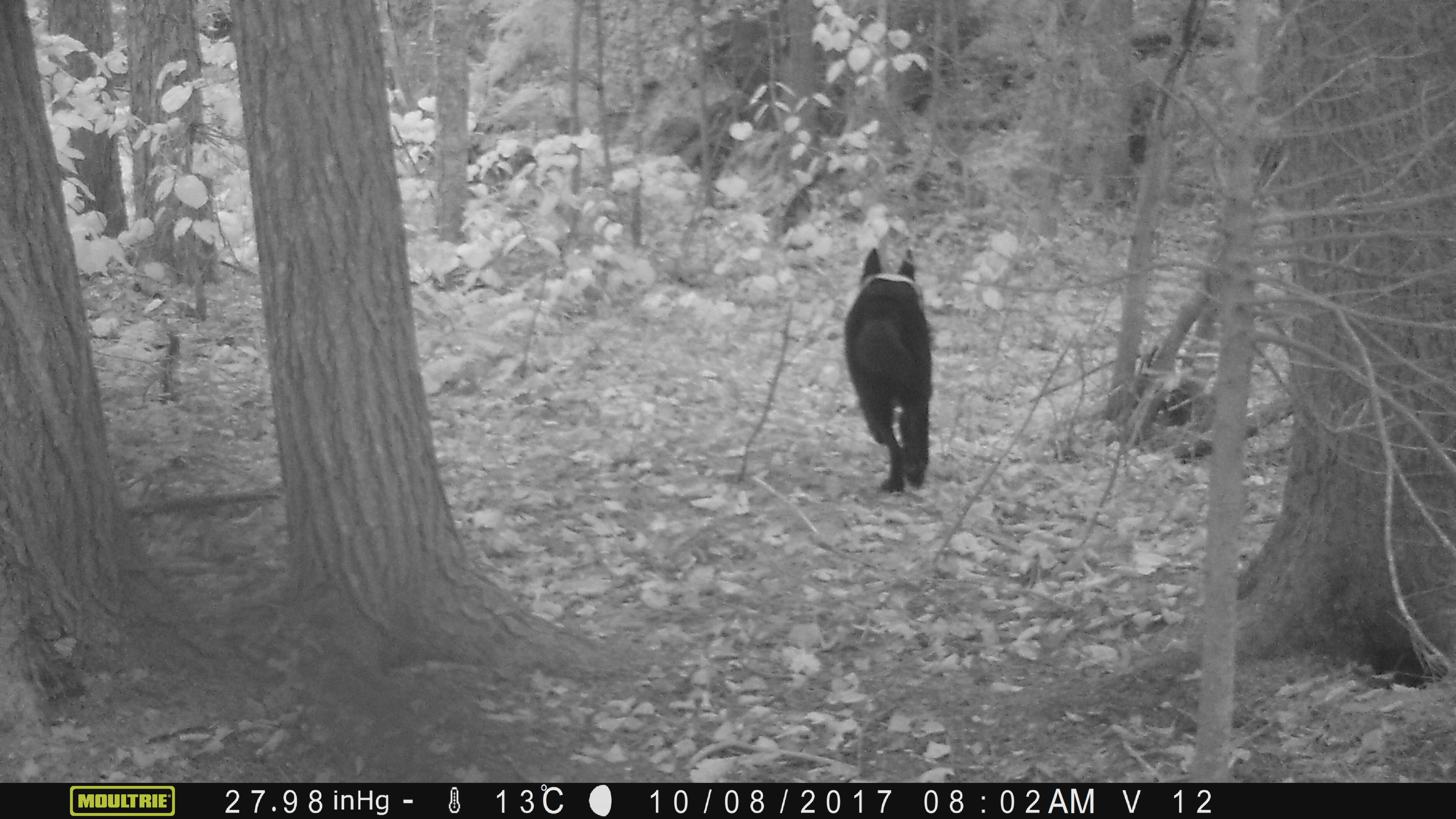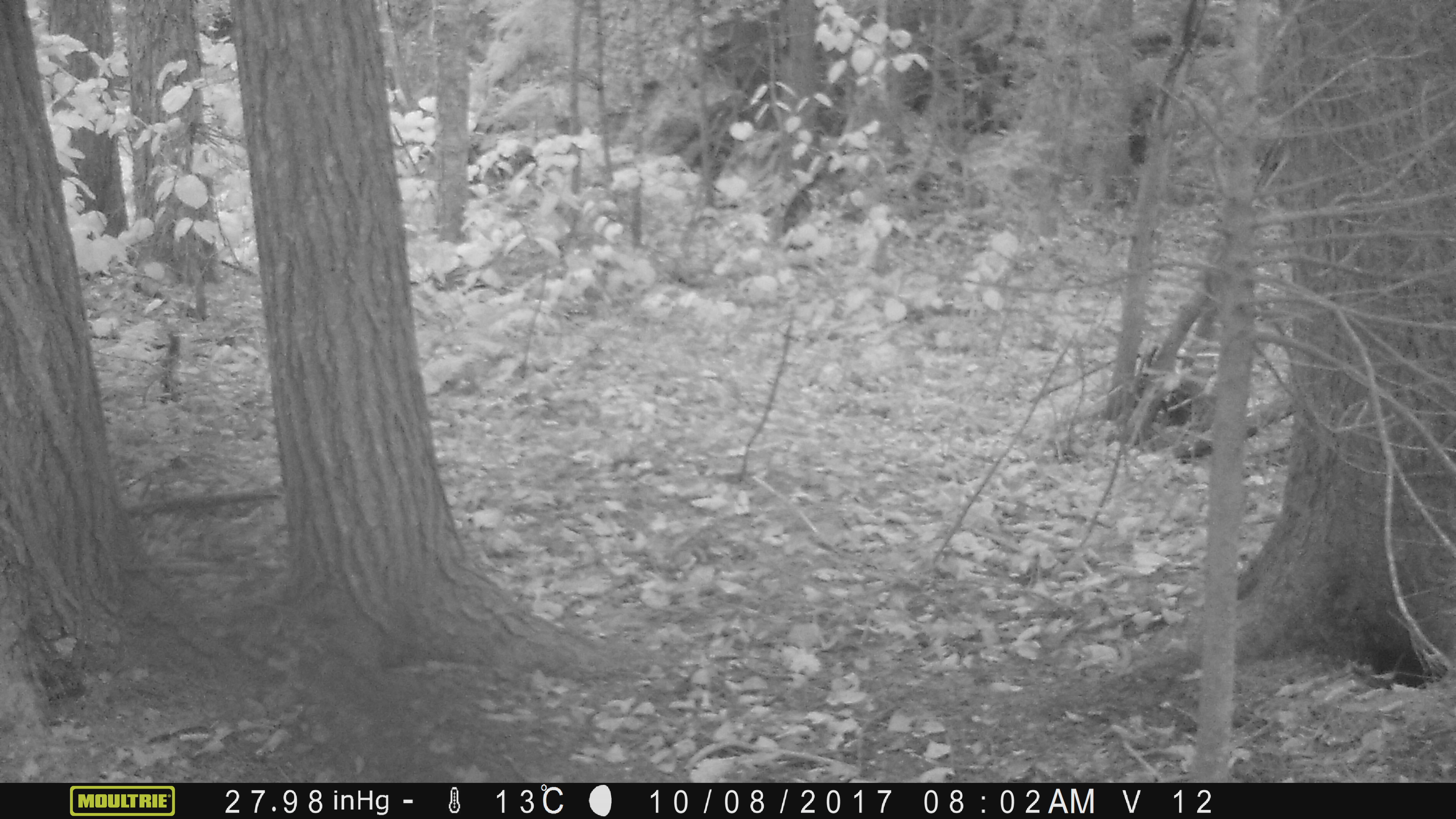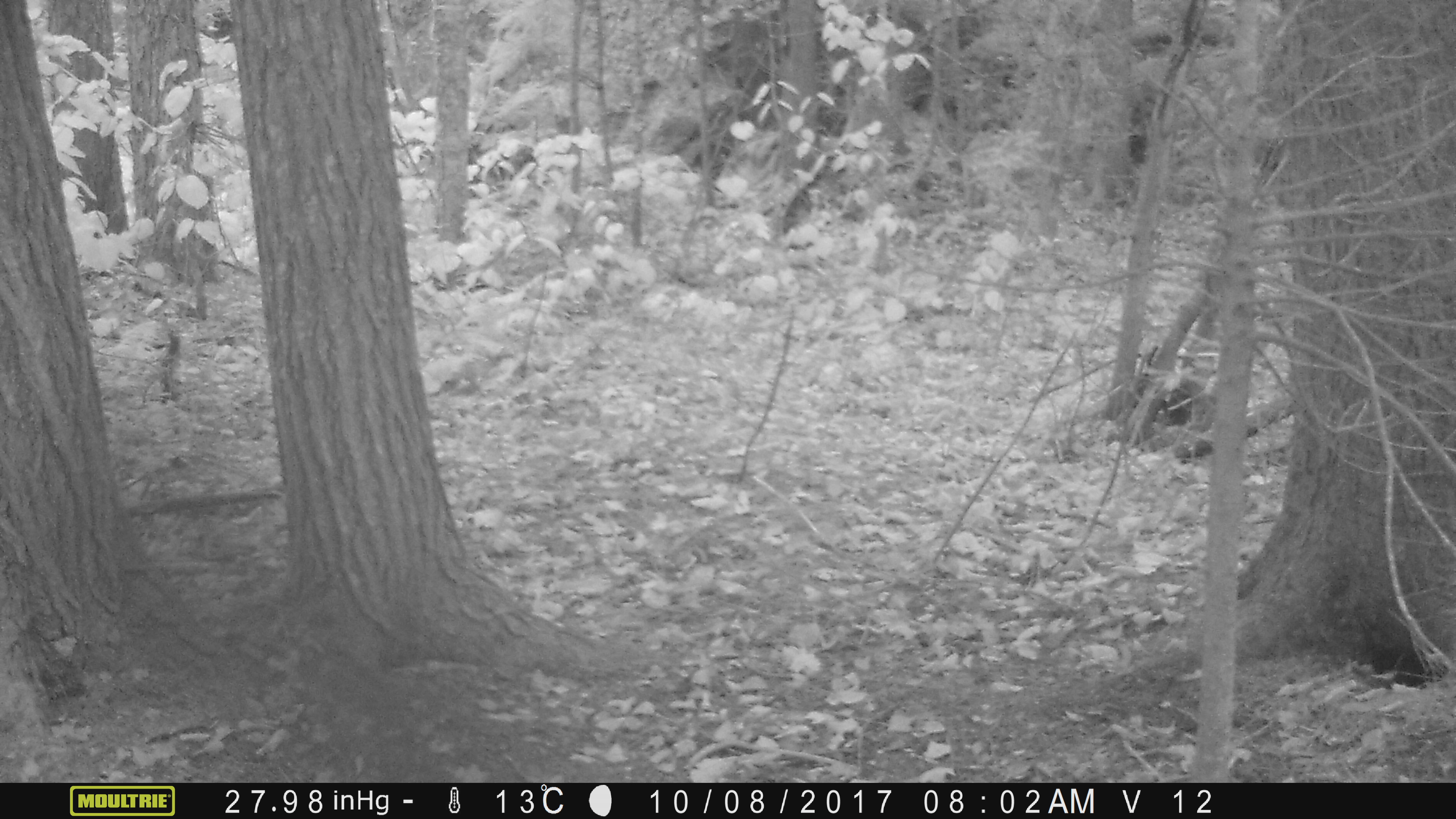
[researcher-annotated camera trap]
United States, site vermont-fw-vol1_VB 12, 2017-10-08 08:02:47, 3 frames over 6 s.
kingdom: Animalia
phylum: Chordata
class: Mammalia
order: Carnivora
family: Canidae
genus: Canis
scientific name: Canis familiaris familiaris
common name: domestic dog